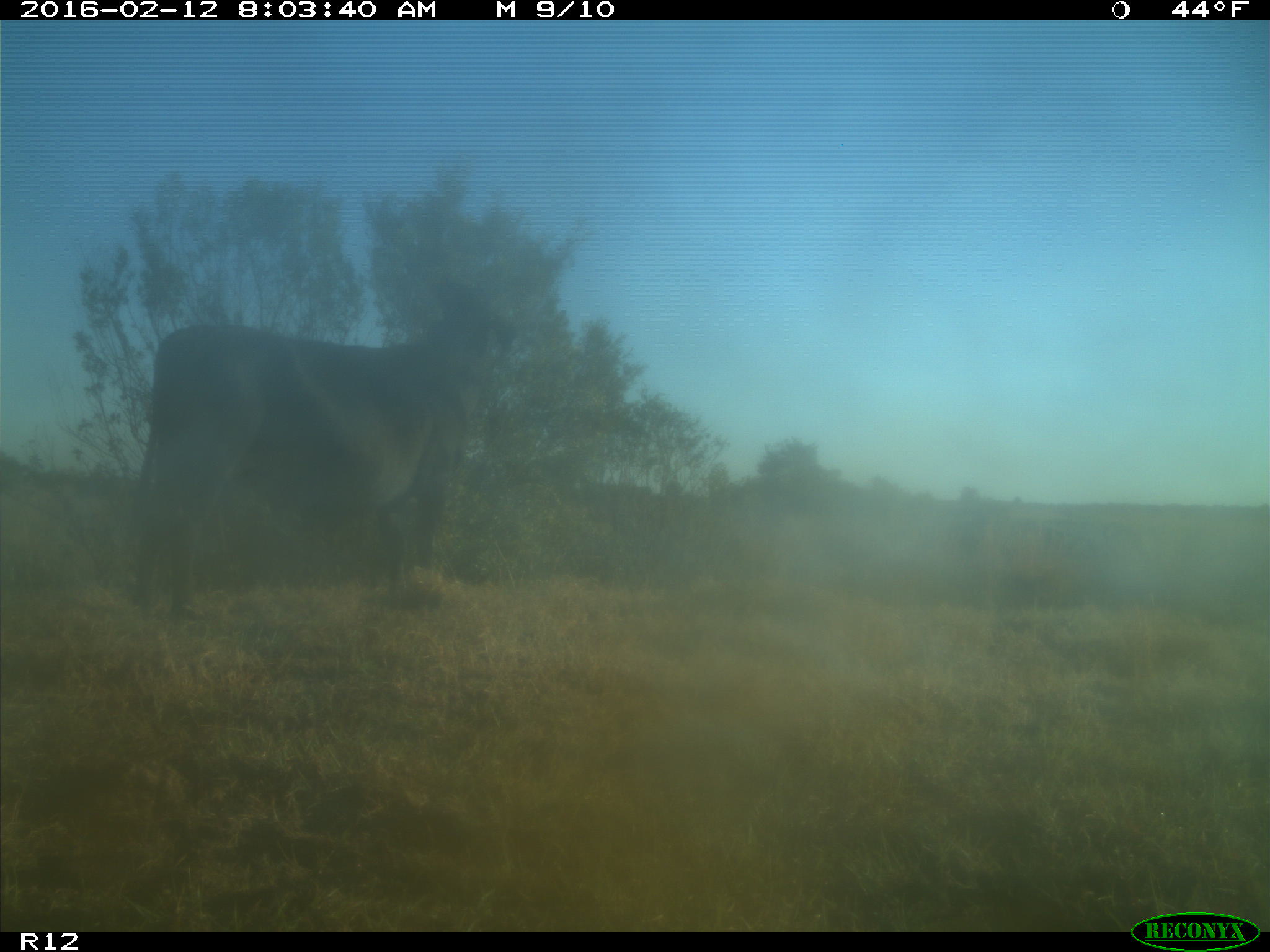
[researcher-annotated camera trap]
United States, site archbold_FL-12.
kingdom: Animalia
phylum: Chordata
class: Mammalia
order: Artiodactyla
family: Bovidae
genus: Bos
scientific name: Bos taurus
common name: domestic cow